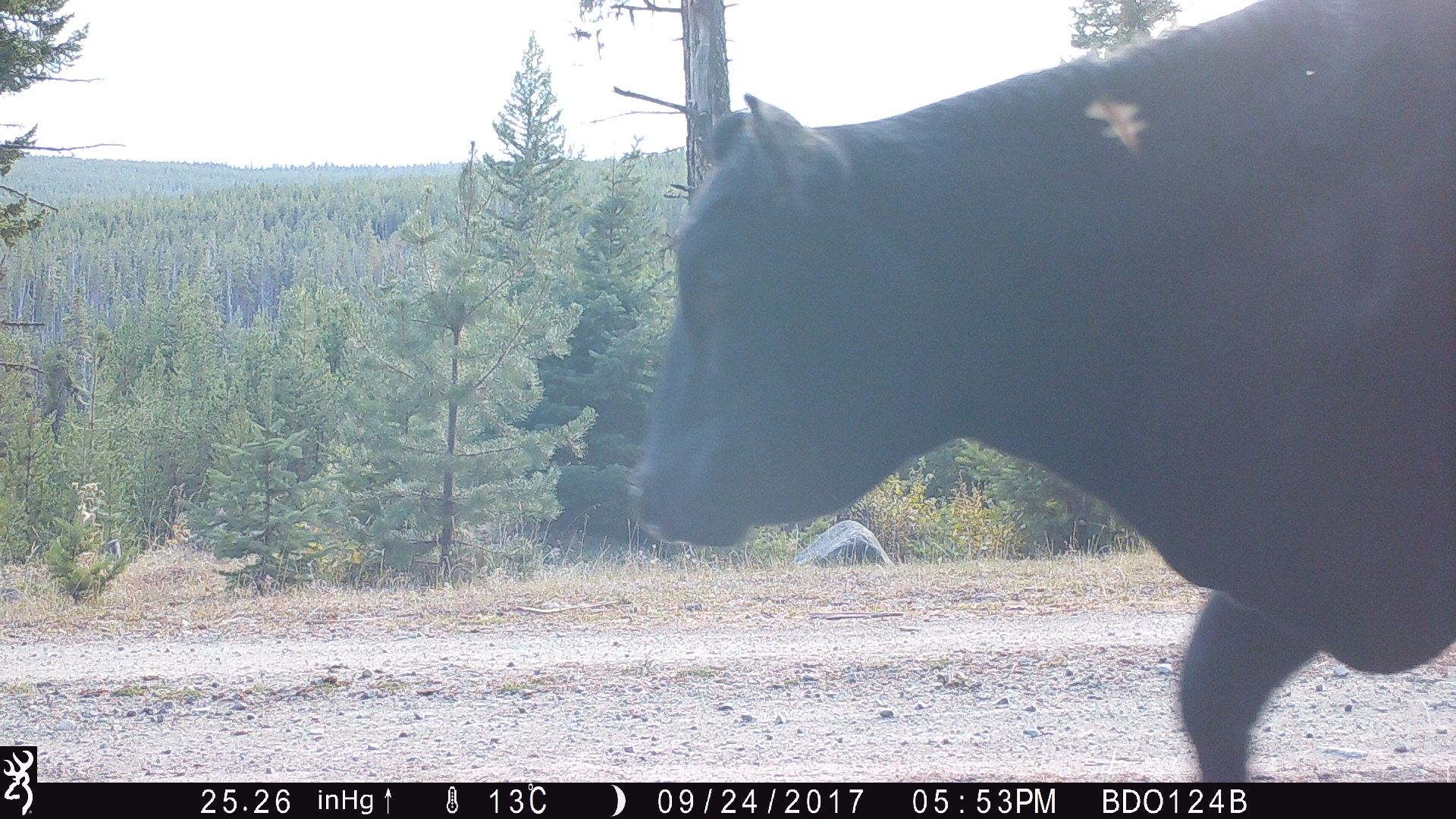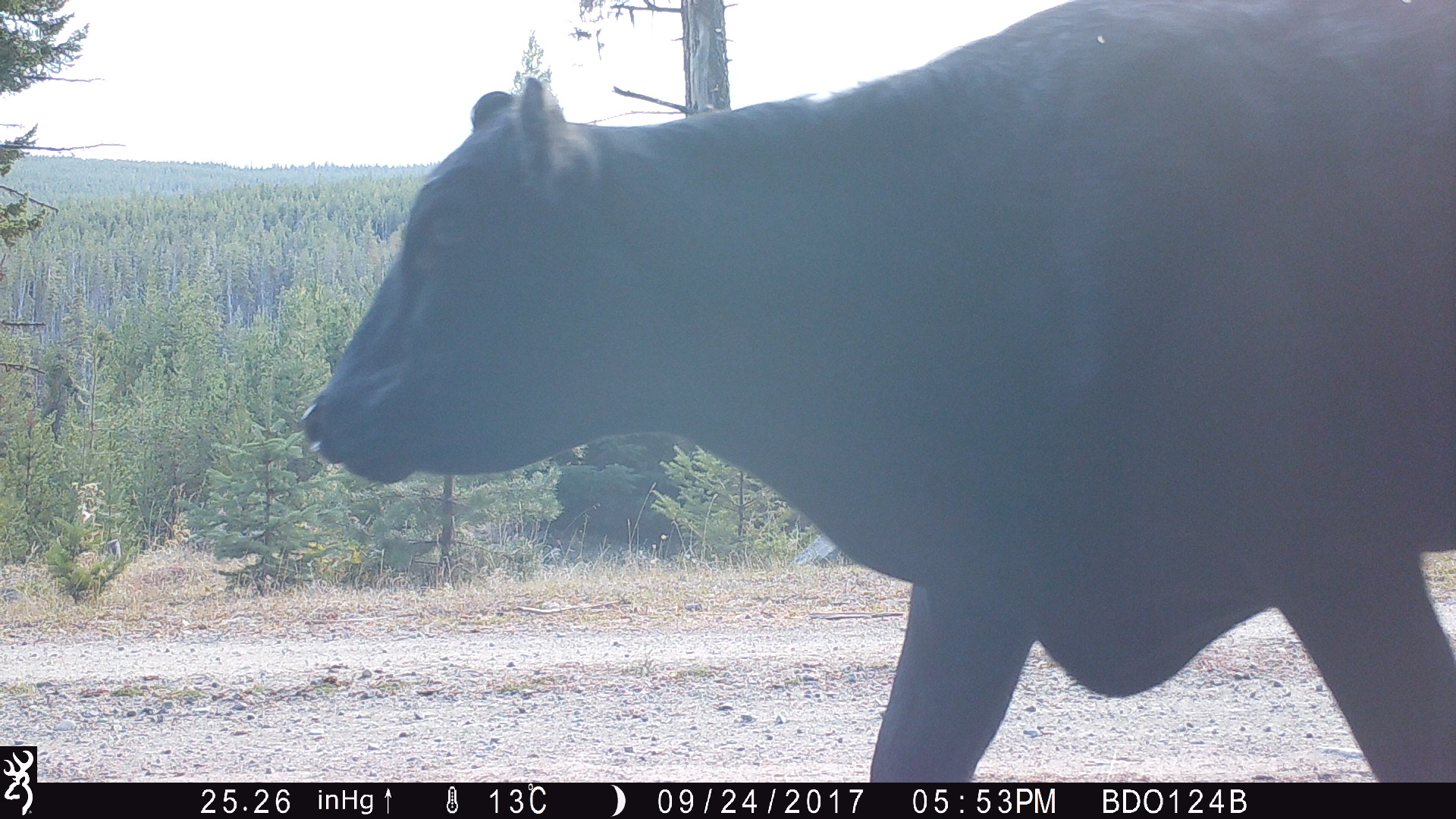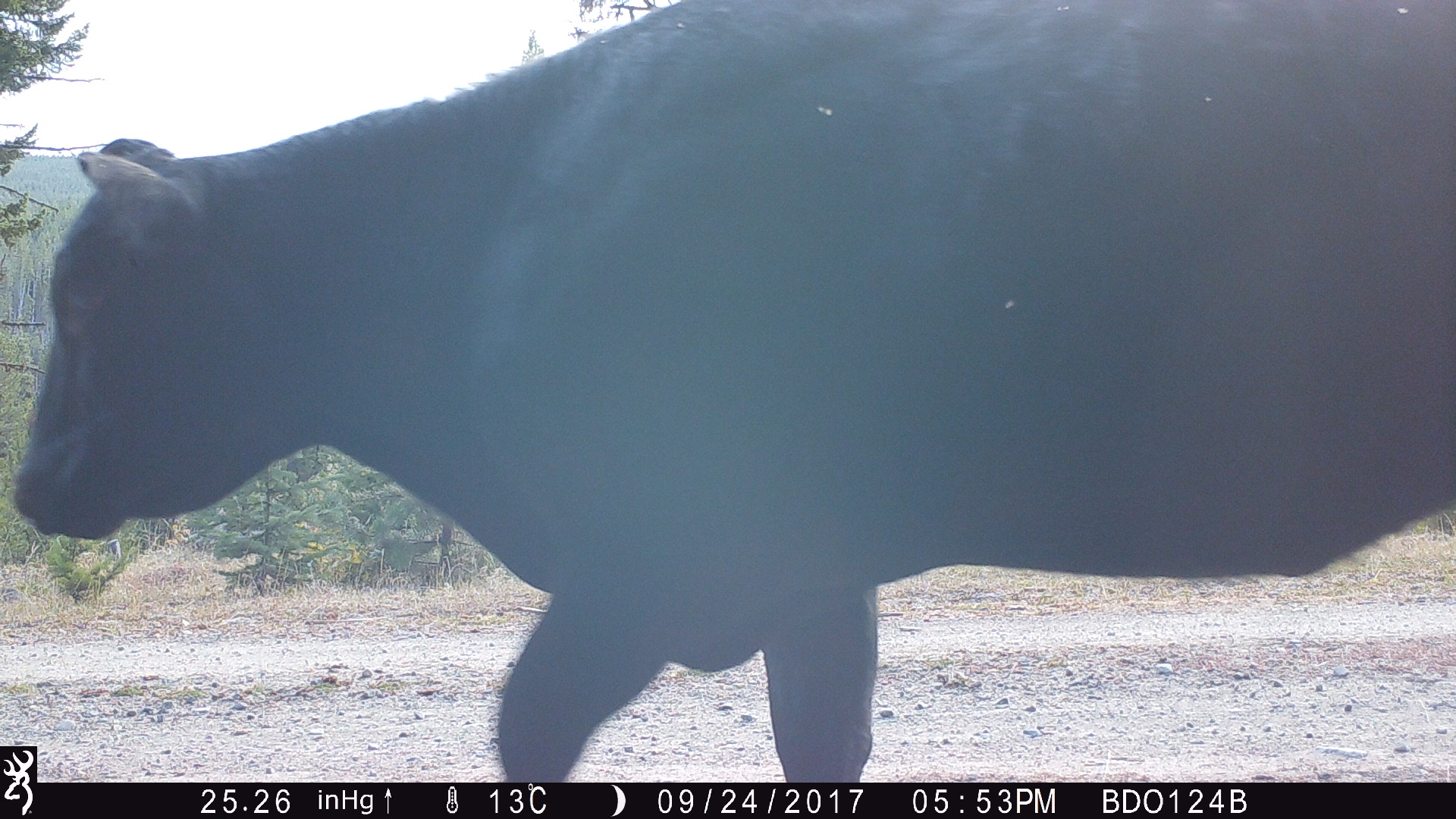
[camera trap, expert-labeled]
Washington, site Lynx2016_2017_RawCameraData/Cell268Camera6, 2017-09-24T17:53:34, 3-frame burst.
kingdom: Animalia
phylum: Chordata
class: Mammalia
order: Artiodactyla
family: Bovidae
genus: Bos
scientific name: Bos taurus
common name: domestic cattle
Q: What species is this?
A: Domestic cattle (Bos taurus).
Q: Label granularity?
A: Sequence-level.